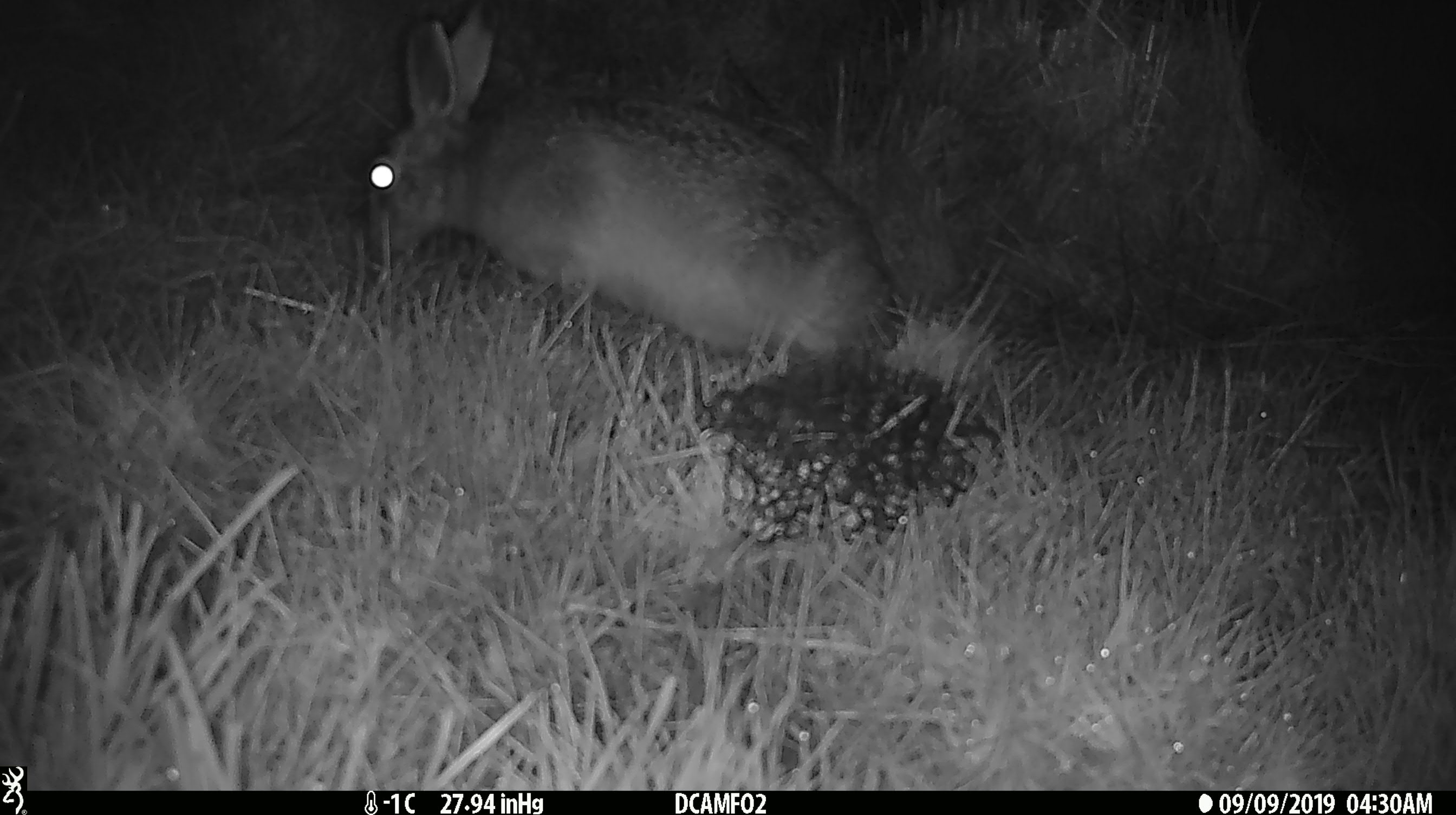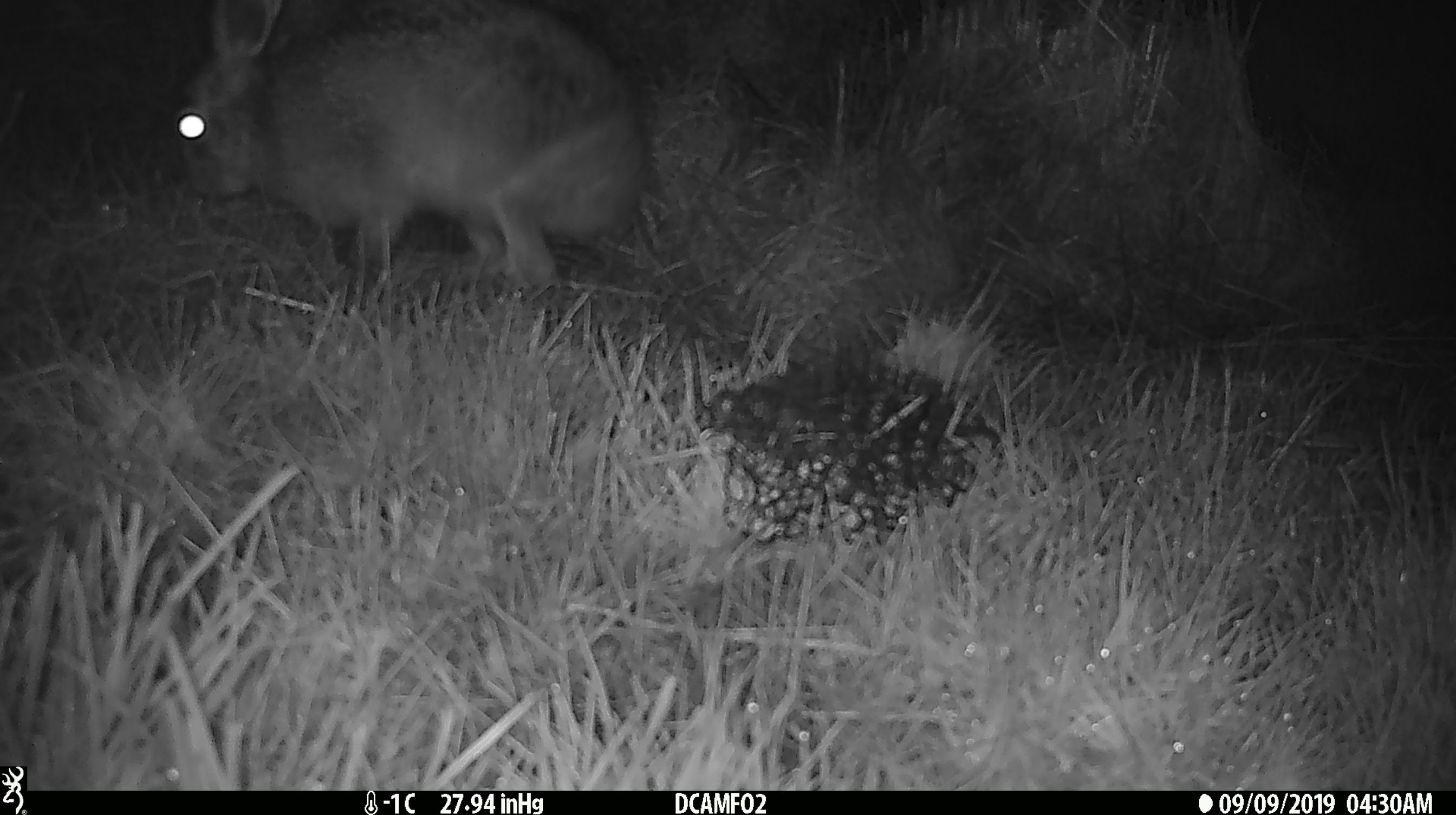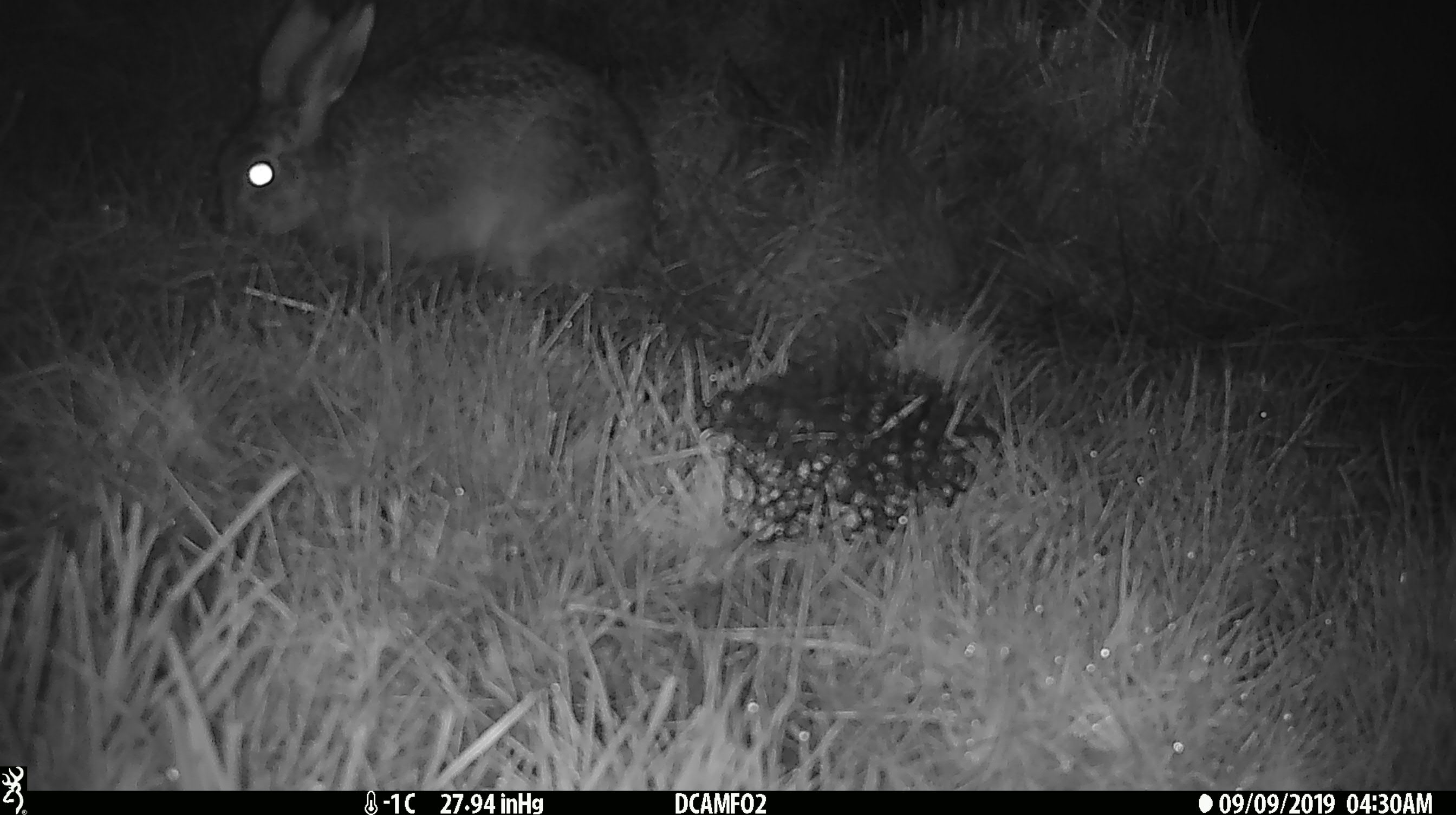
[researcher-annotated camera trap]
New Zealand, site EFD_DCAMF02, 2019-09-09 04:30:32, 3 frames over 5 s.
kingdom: Animalia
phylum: Chordata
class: Mammalia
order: Lagomorpha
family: Leporidae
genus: Lepus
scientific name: Lepus europaeus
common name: brown hare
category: hare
Hare (brown hare) (Lepus europaeus).